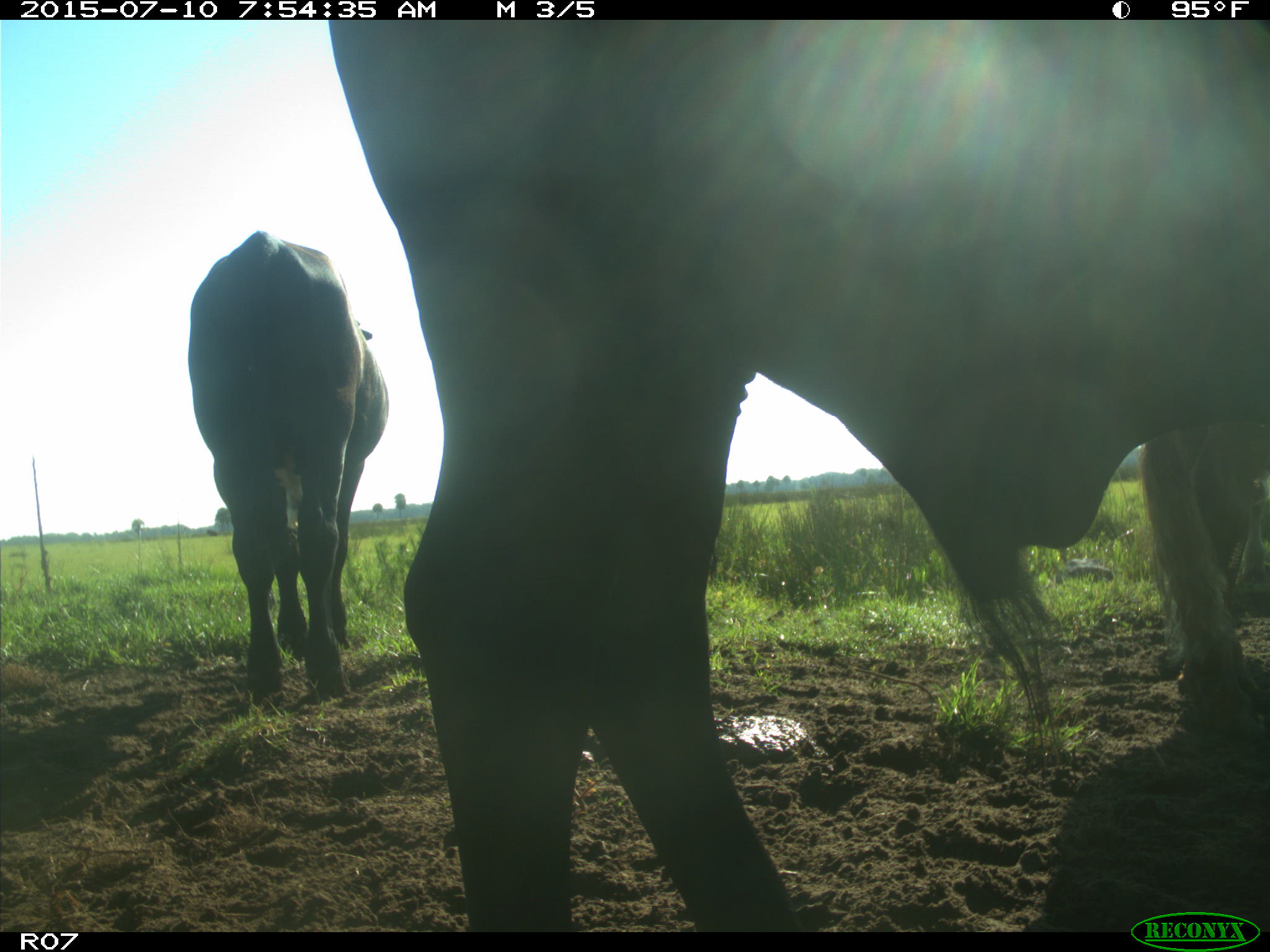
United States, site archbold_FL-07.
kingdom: Animalia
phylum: Chordata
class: Mammalia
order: Artiodactyla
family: Bovidae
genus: Bos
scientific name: Bos taurus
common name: domestic cow